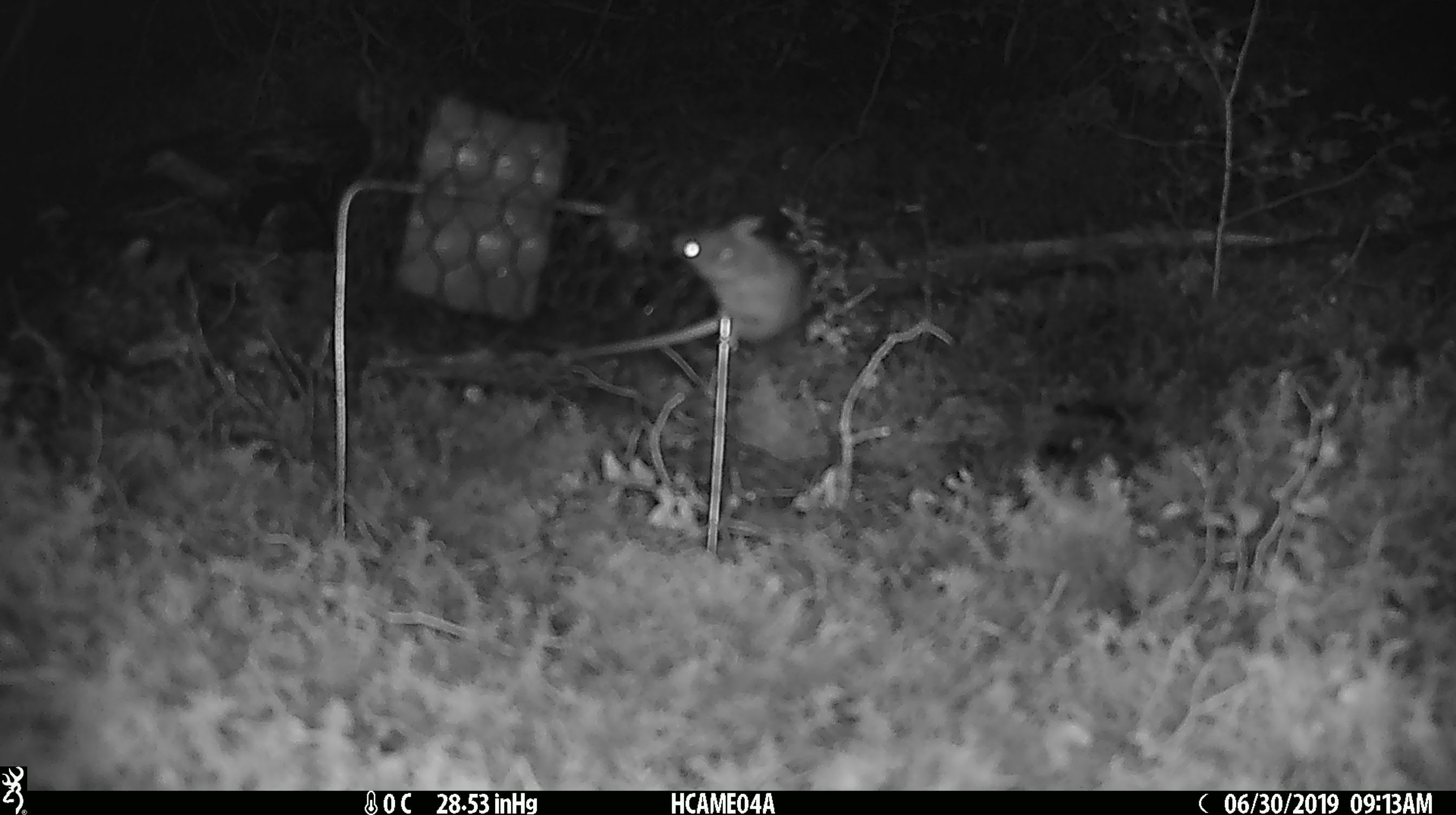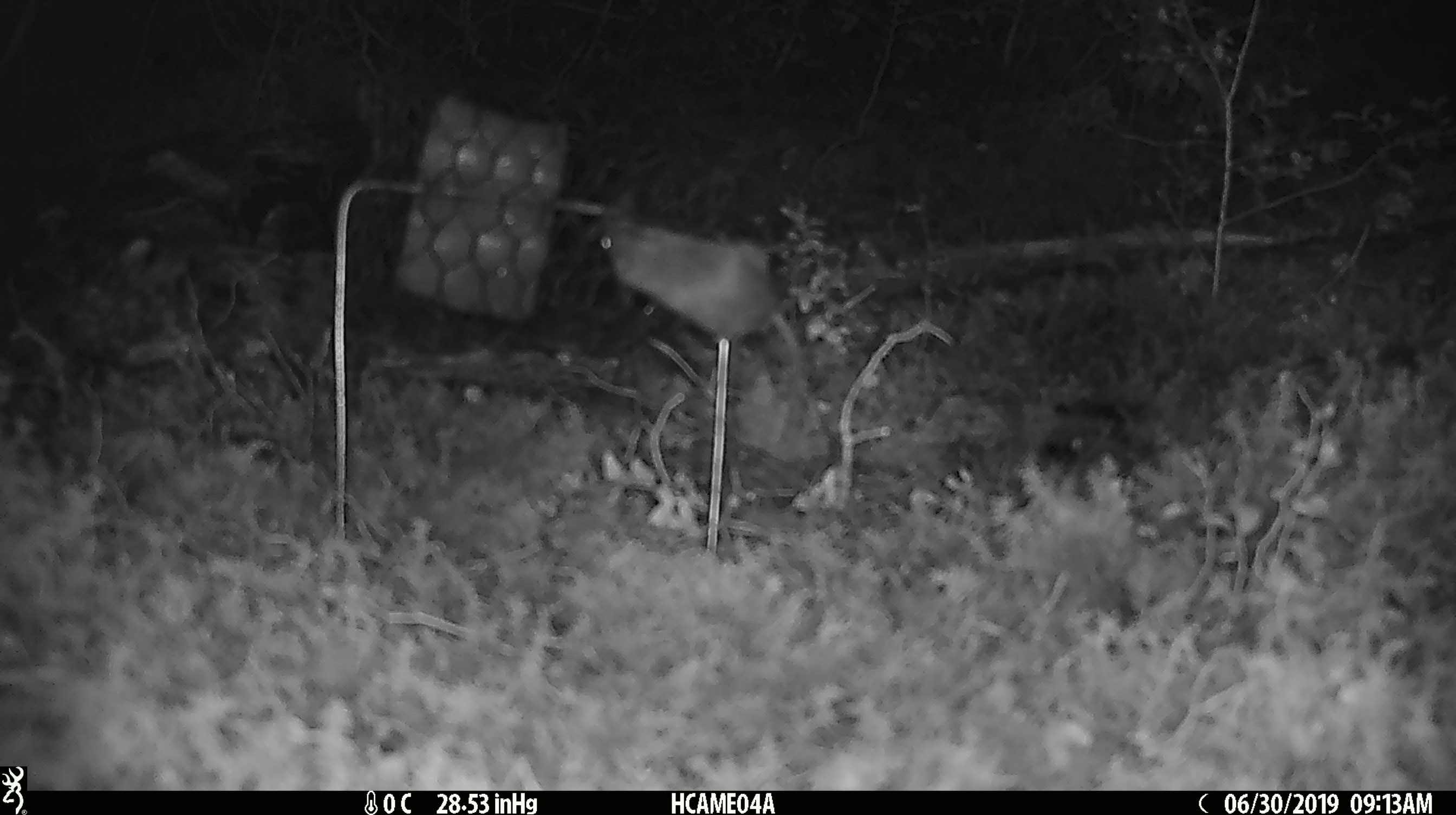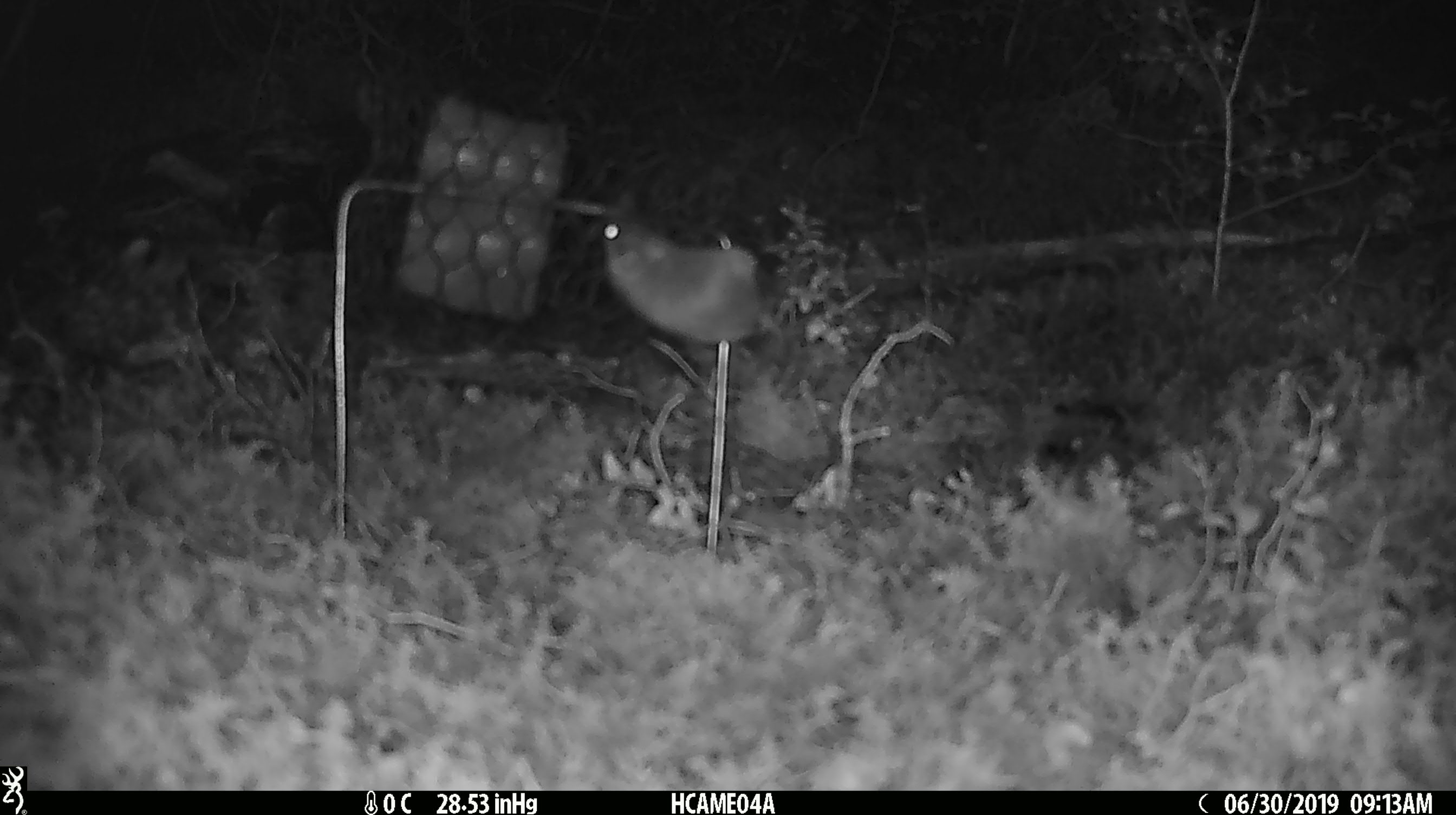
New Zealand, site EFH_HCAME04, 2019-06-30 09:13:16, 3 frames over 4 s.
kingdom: Animalia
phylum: Chordata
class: Mammalia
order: Rodentia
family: Muridae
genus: Mus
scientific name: Mus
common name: mouse